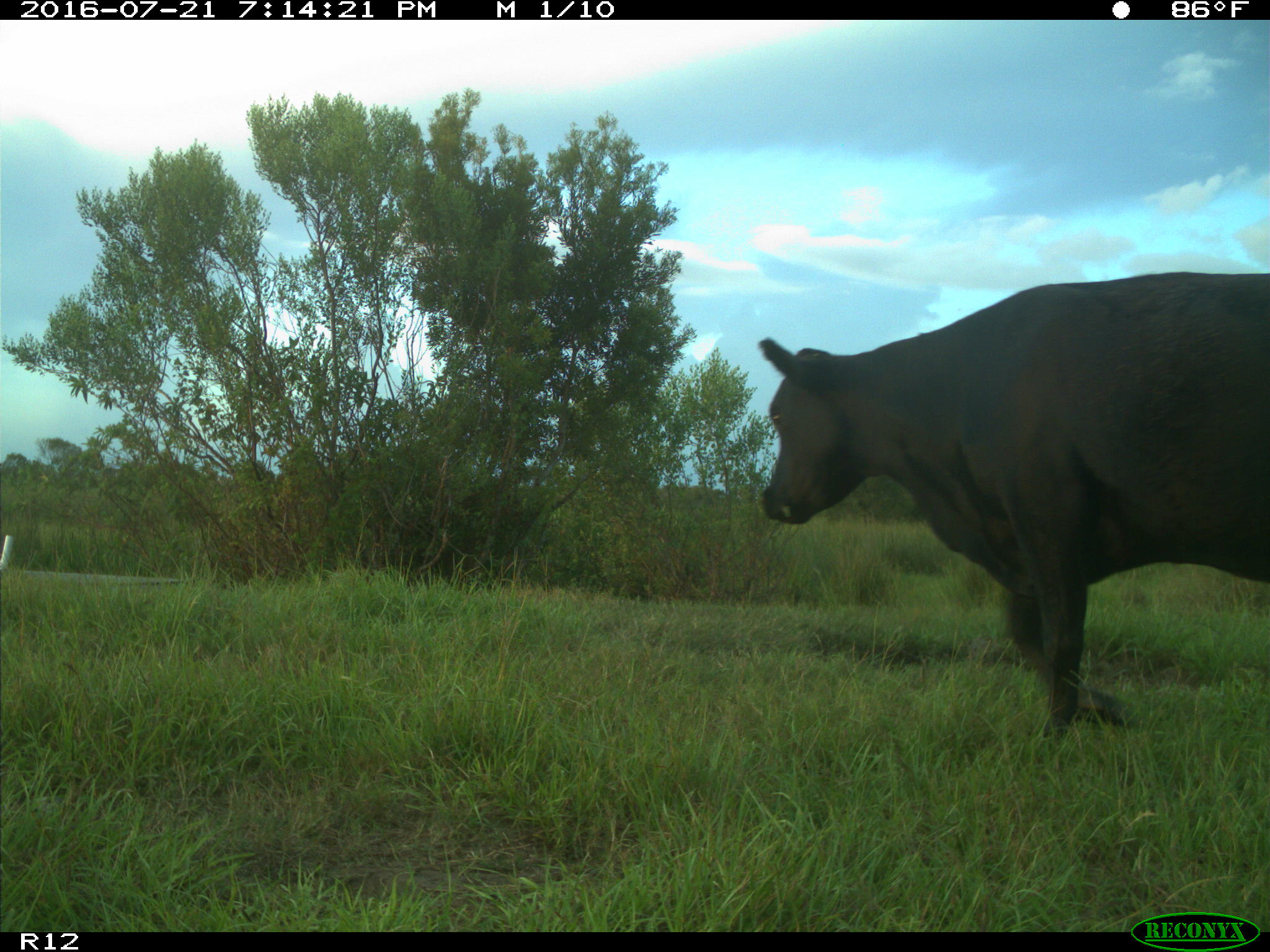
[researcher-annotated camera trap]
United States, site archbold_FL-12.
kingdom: Animalia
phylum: Chordata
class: Mammalia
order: Artiodactyla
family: Bovidae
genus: Bos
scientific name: Bos taurus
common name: domestic cow